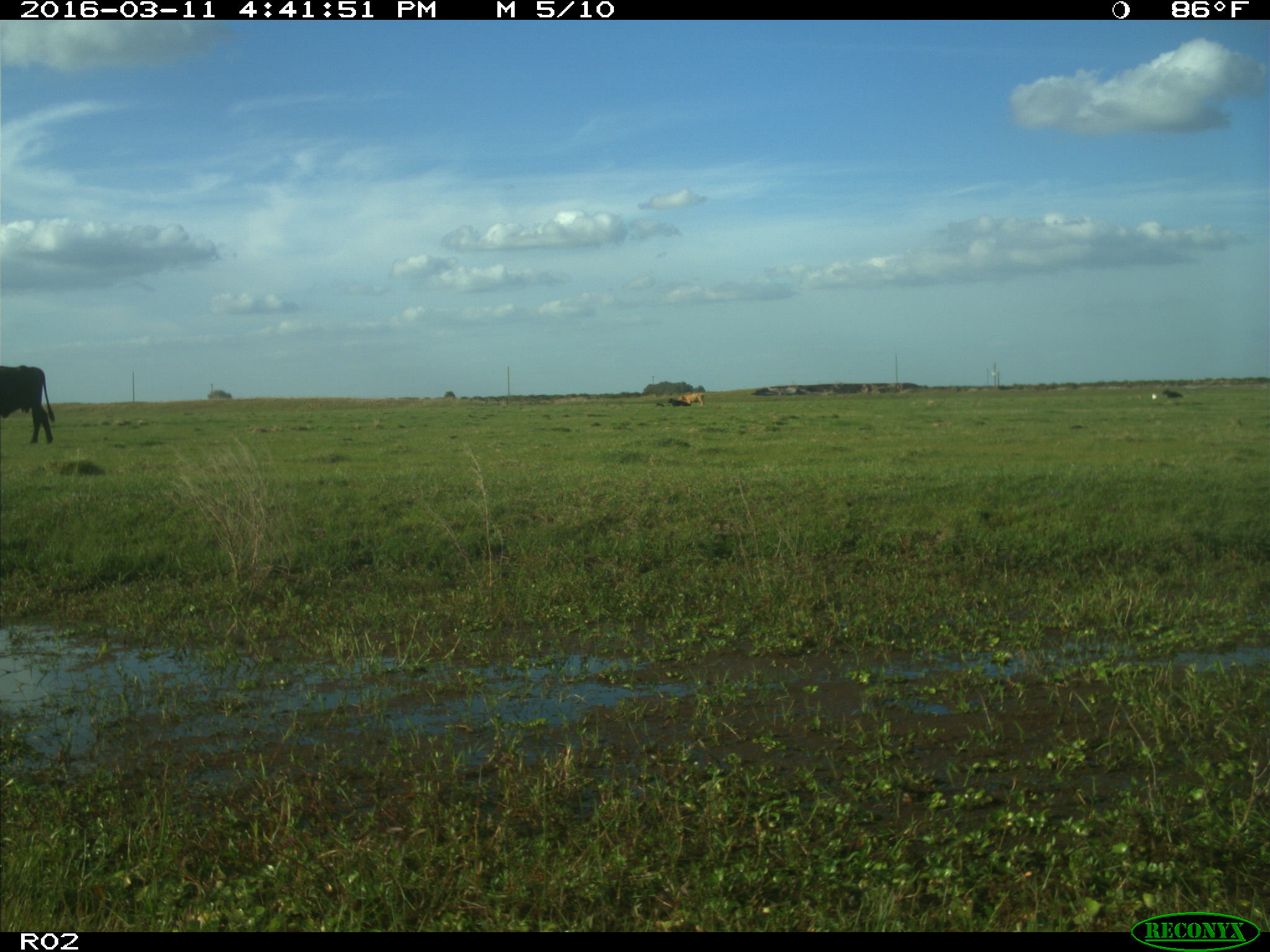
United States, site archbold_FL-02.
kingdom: Animalia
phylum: Chordata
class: Mammalia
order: Artiodactyla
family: Bovidae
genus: Bos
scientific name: Bos taurus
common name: domestic cow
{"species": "Bos taurus (domestic cow)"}